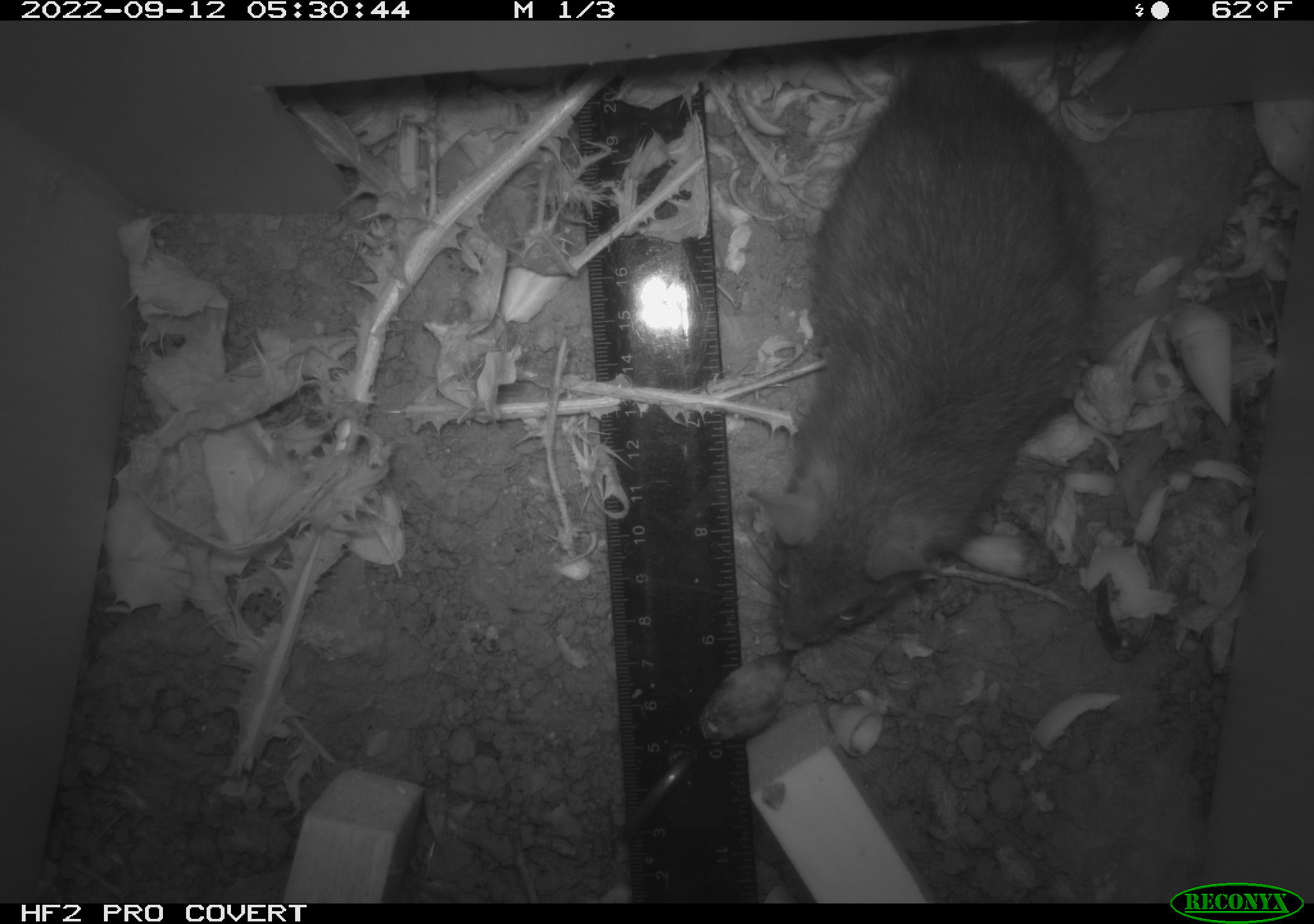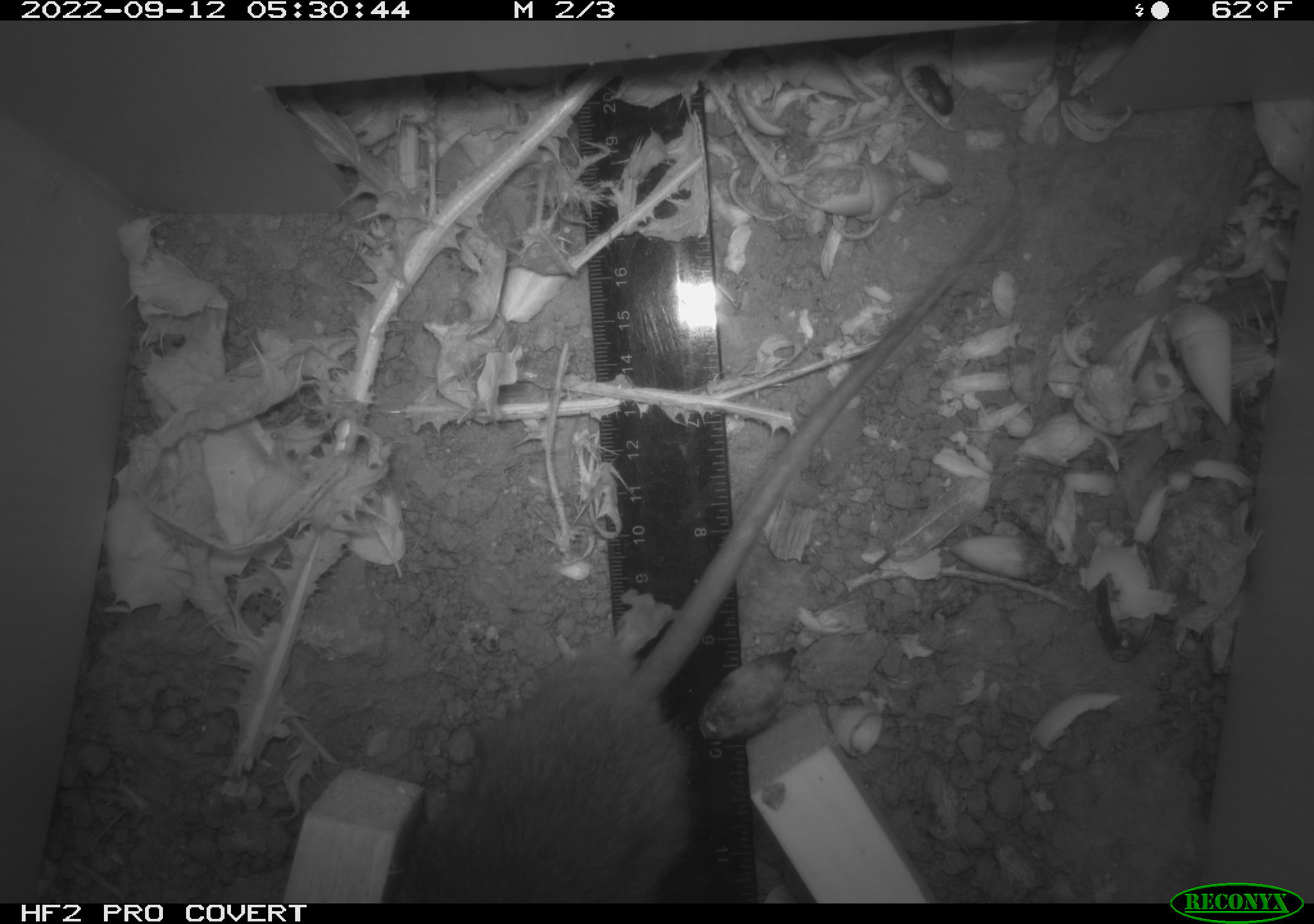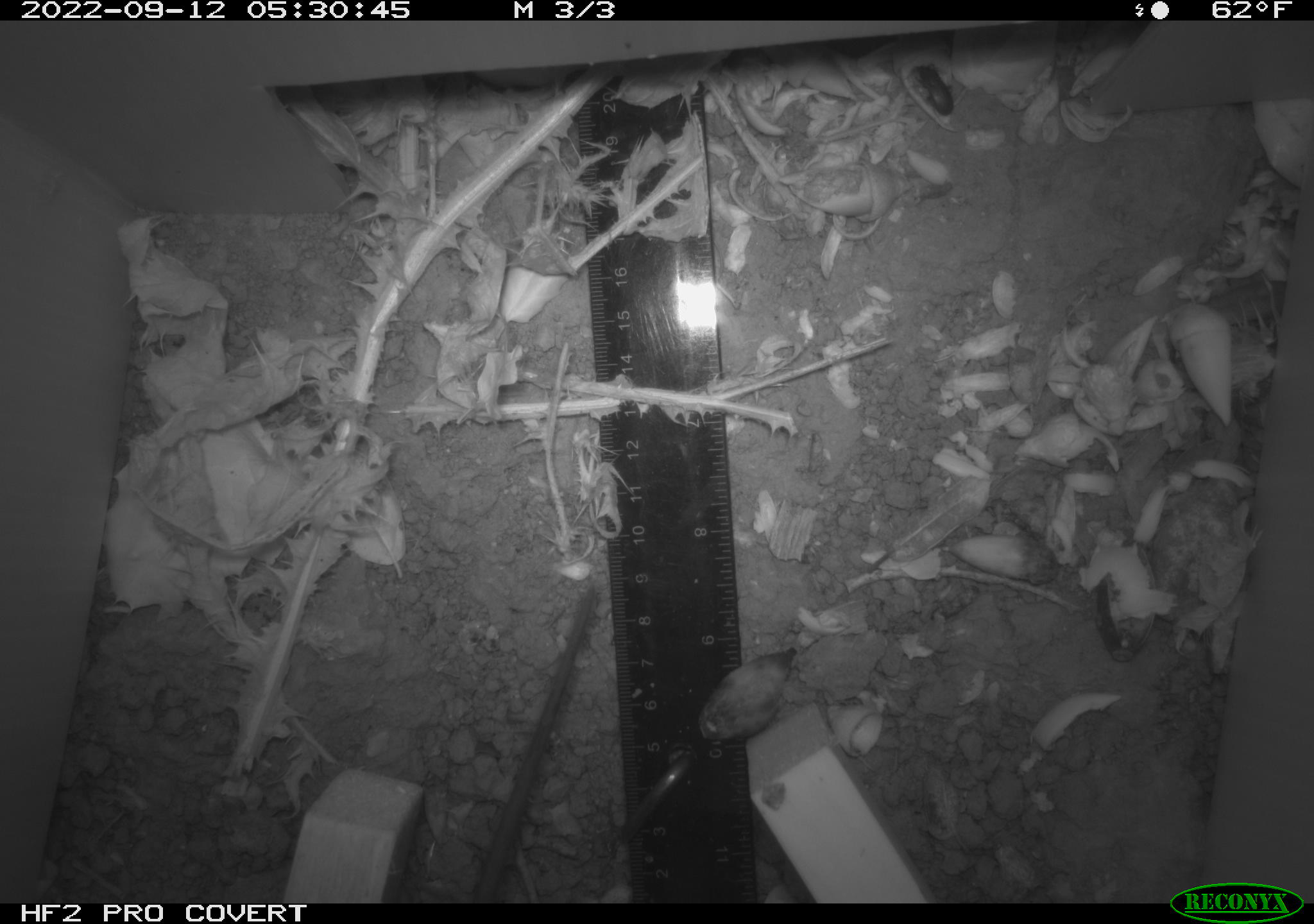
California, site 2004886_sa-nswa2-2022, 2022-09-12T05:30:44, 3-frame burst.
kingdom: Animalia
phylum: Chordata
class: Mammalia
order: Rodentia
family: Muridae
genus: Rattus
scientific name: Rattus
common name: rat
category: rattus species